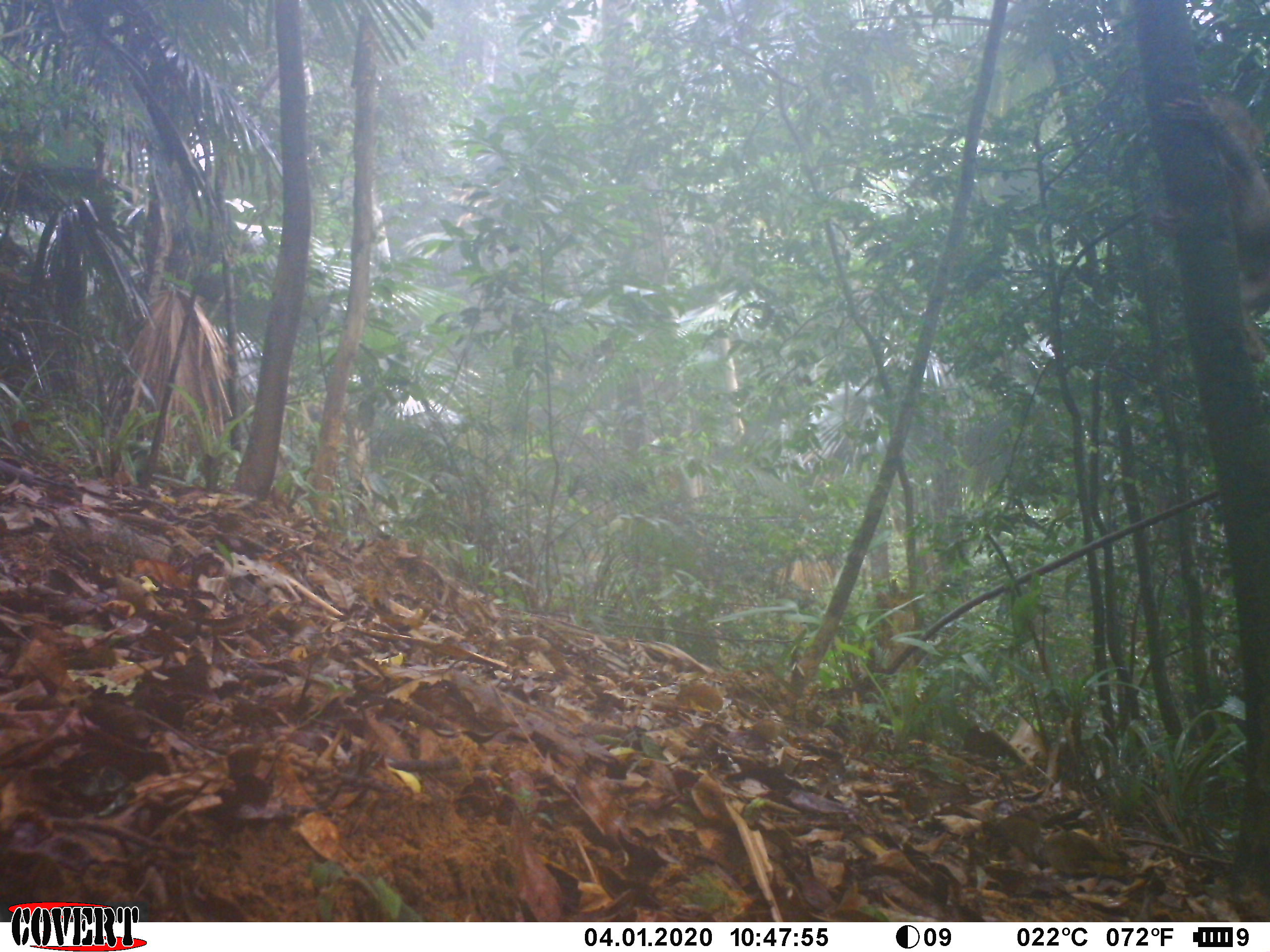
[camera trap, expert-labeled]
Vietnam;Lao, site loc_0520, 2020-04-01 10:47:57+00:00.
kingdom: Animalia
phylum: Chordata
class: Mammalia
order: Primates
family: Cercopithecidae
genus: Macaca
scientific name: Macaca nemestrina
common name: pig-tailed macaque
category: pig tailed macaque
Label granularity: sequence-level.